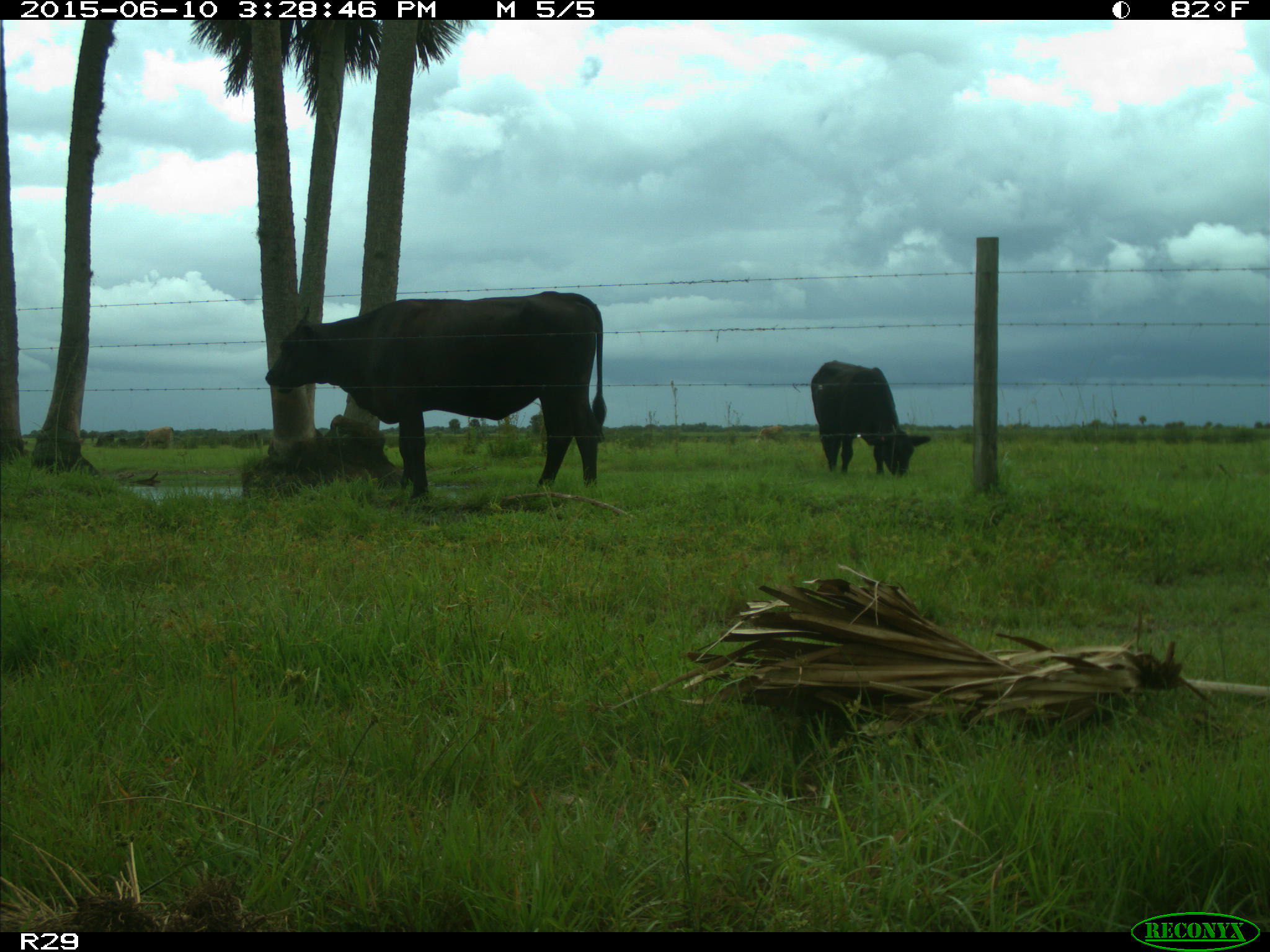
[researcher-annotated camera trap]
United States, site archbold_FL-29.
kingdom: Animalia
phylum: Chordata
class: Mammalia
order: Artiodactyla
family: Bovidae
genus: Bos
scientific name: Bos taurus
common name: domestic cow